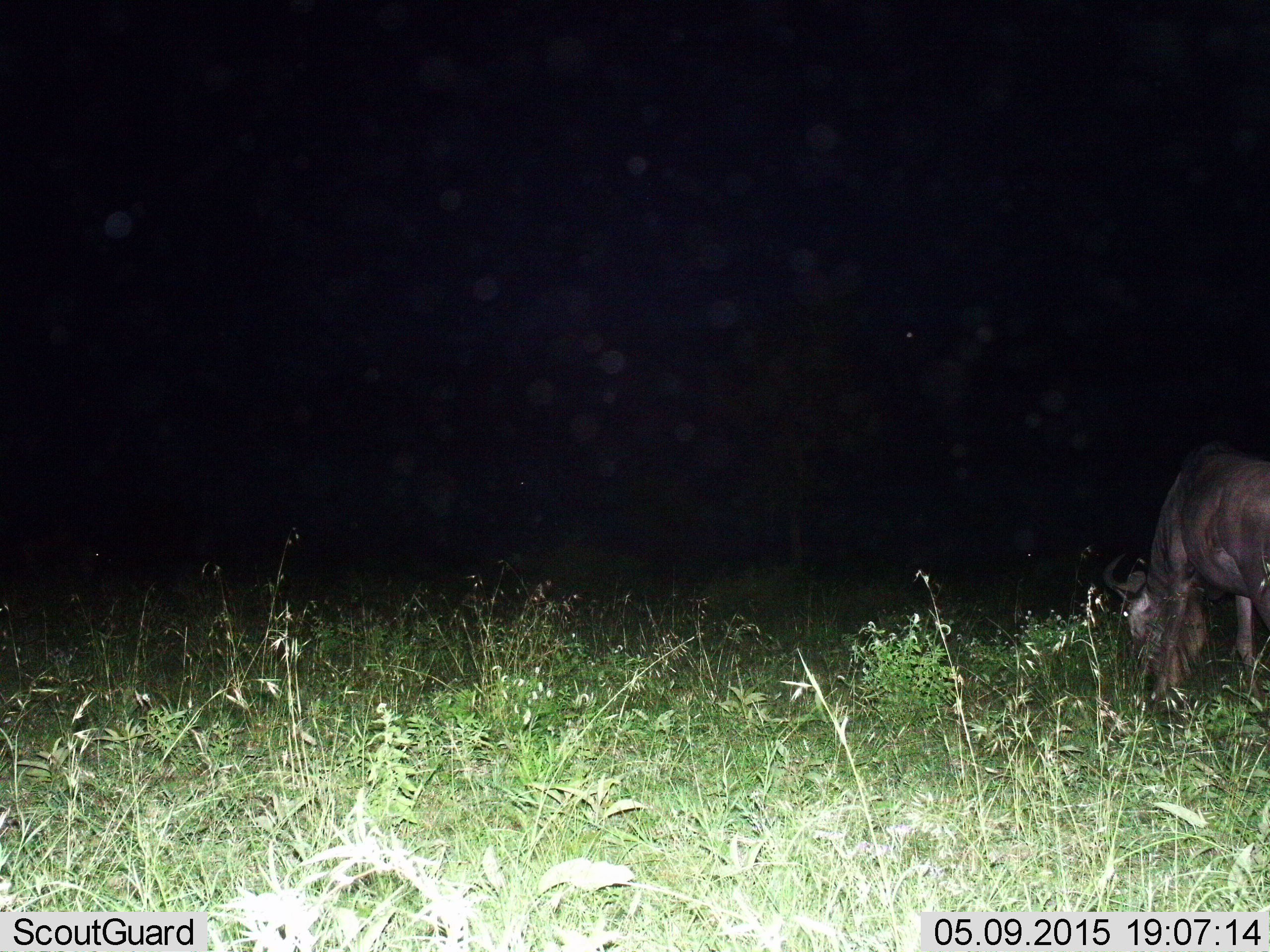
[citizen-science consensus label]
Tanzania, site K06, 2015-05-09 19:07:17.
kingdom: Animalia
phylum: Chordata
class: Mammalia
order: Artiodactyla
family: Bovidae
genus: Connochaetes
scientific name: Connochaetes taurinus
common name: blue wildebeest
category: wildebeest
Wildebeest (blue wildebeest) (Connochaetes taurinus), count 1. Behavior (volunteer vote fractions): standing 30%, resting 10%, moving 20%, interacting 0%. Young present (vote fraction): 0%. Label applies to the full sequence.